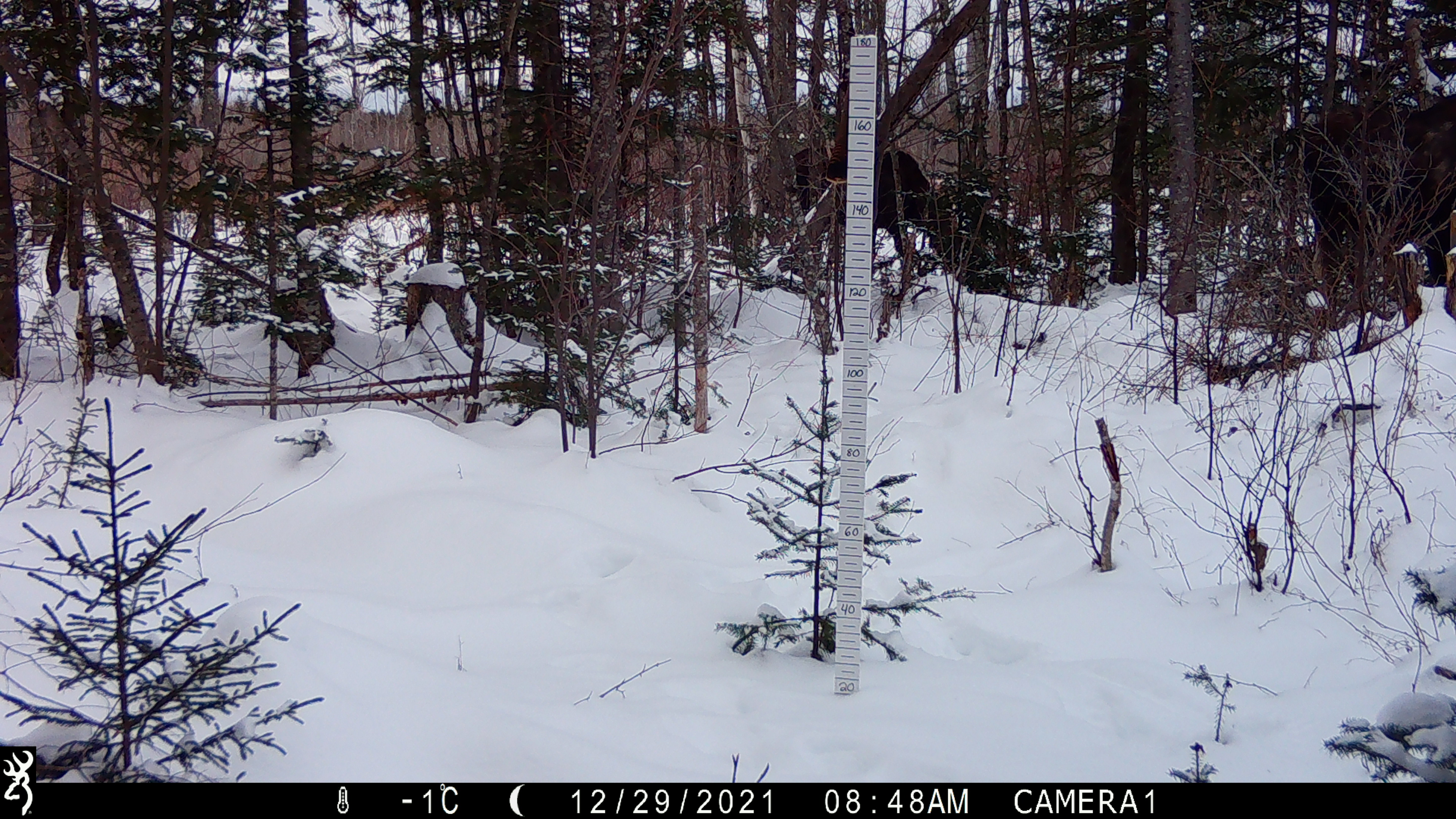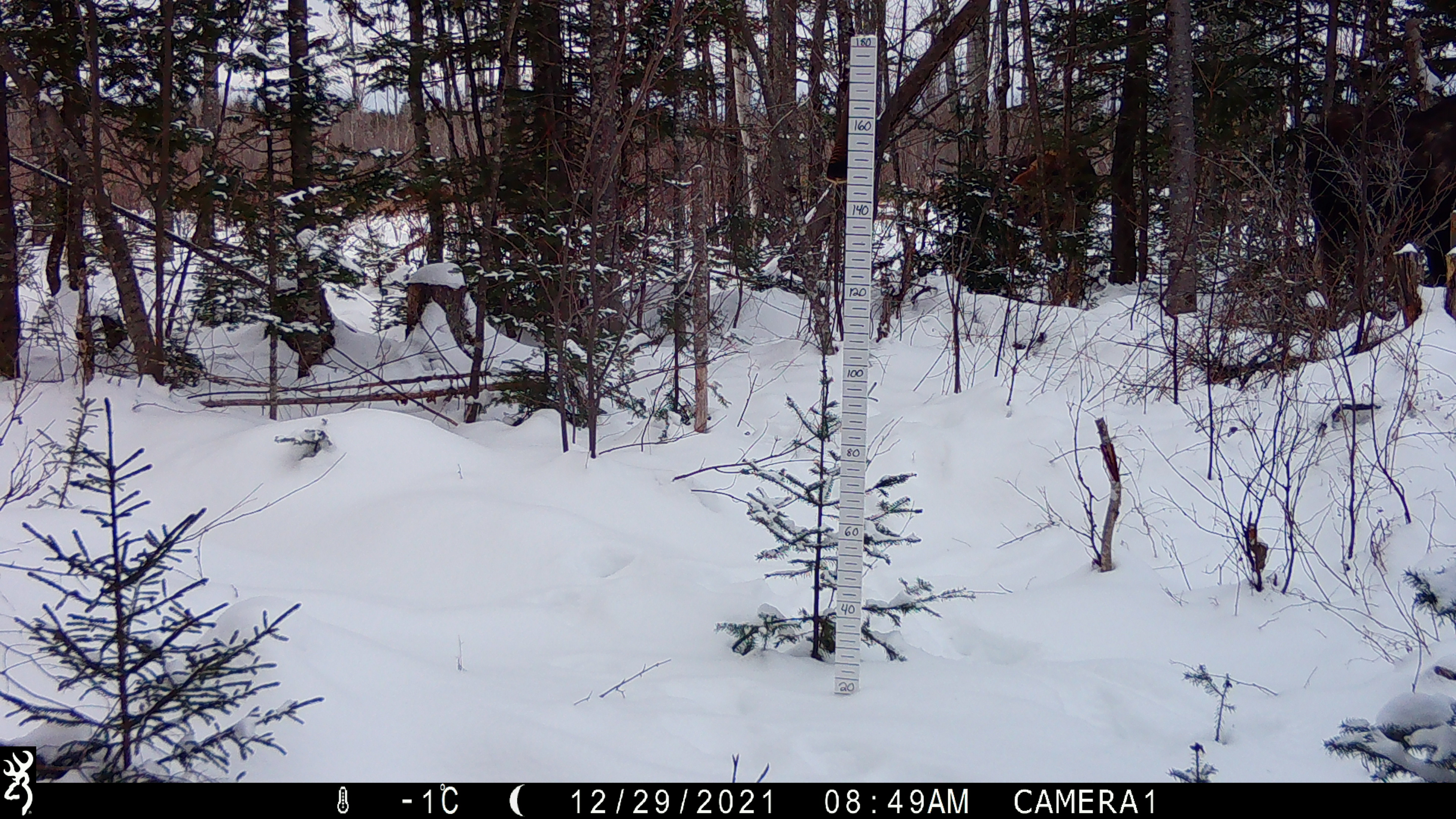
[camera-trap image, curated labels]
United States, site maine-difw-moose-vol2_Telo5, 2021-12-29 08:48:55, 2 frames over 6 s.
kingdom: Animalia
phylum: Chordata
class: Mammalia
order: Artiodactyla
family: Cervidae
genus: Alces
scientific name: Alces alces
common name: moose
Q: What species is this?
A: Moose (Alces alces).